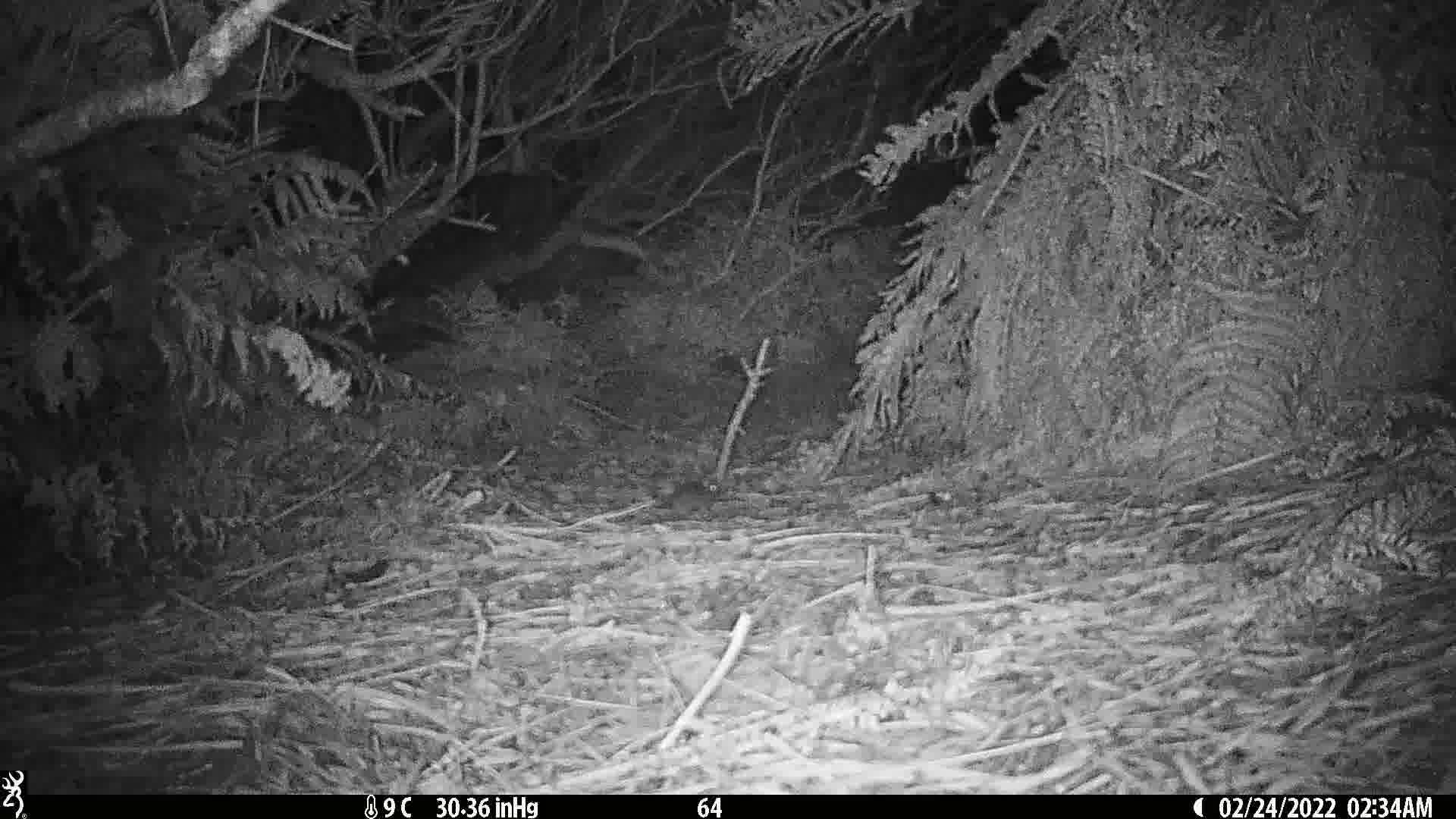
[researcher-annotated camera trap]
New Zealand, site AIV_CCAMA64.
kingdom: Animalia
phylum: Chordata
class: Mammalia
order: Rodentia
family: Muridae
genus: Mus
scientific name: Mus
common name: mouse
Mouse (Mus).